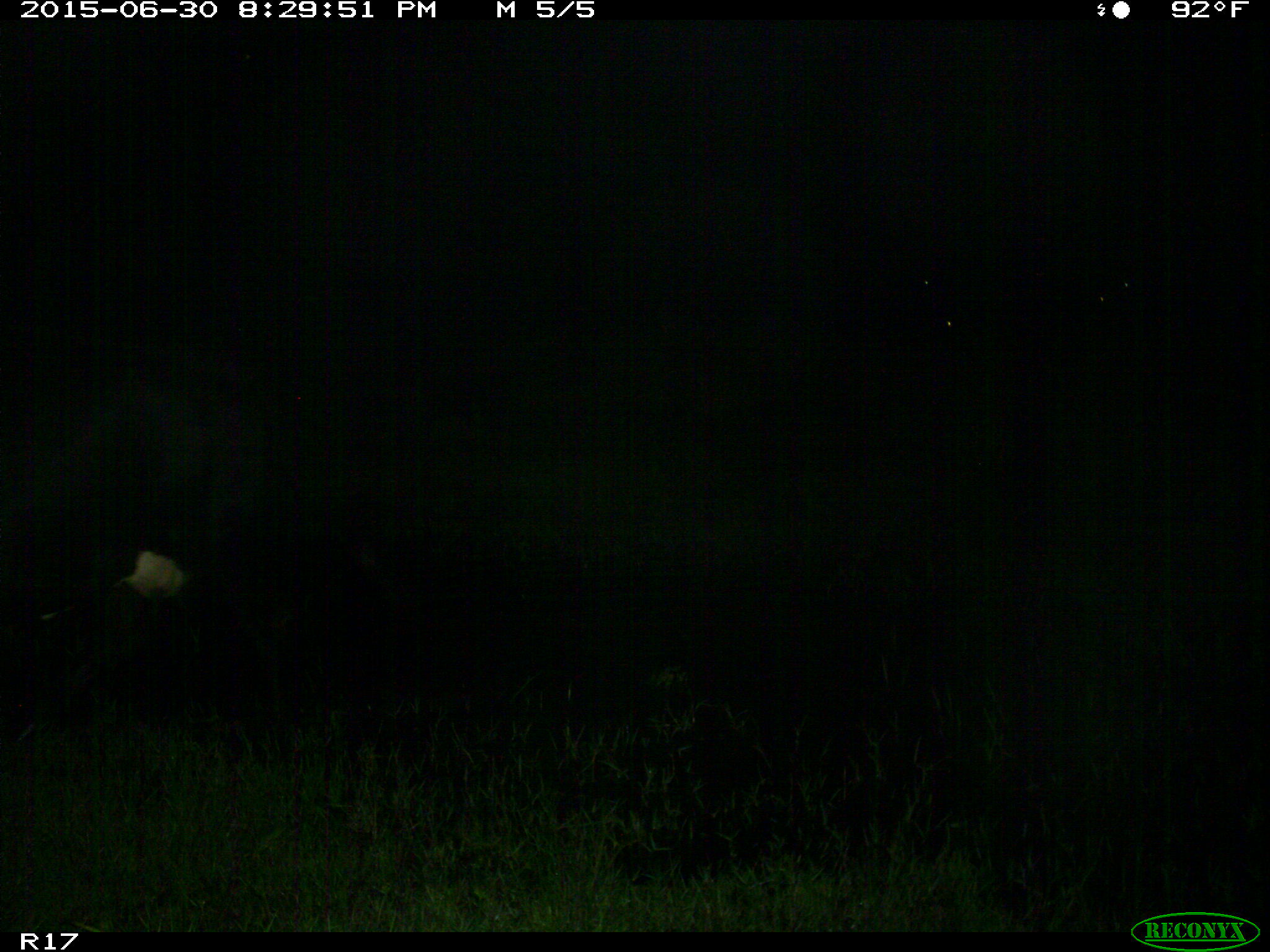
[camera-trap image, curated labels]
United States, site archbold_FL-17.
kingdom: Animalia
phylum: Chordata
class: Mammalia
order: Artiodactyla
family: Bovidae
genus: Bos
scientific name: Bos taurus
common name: domestic cow